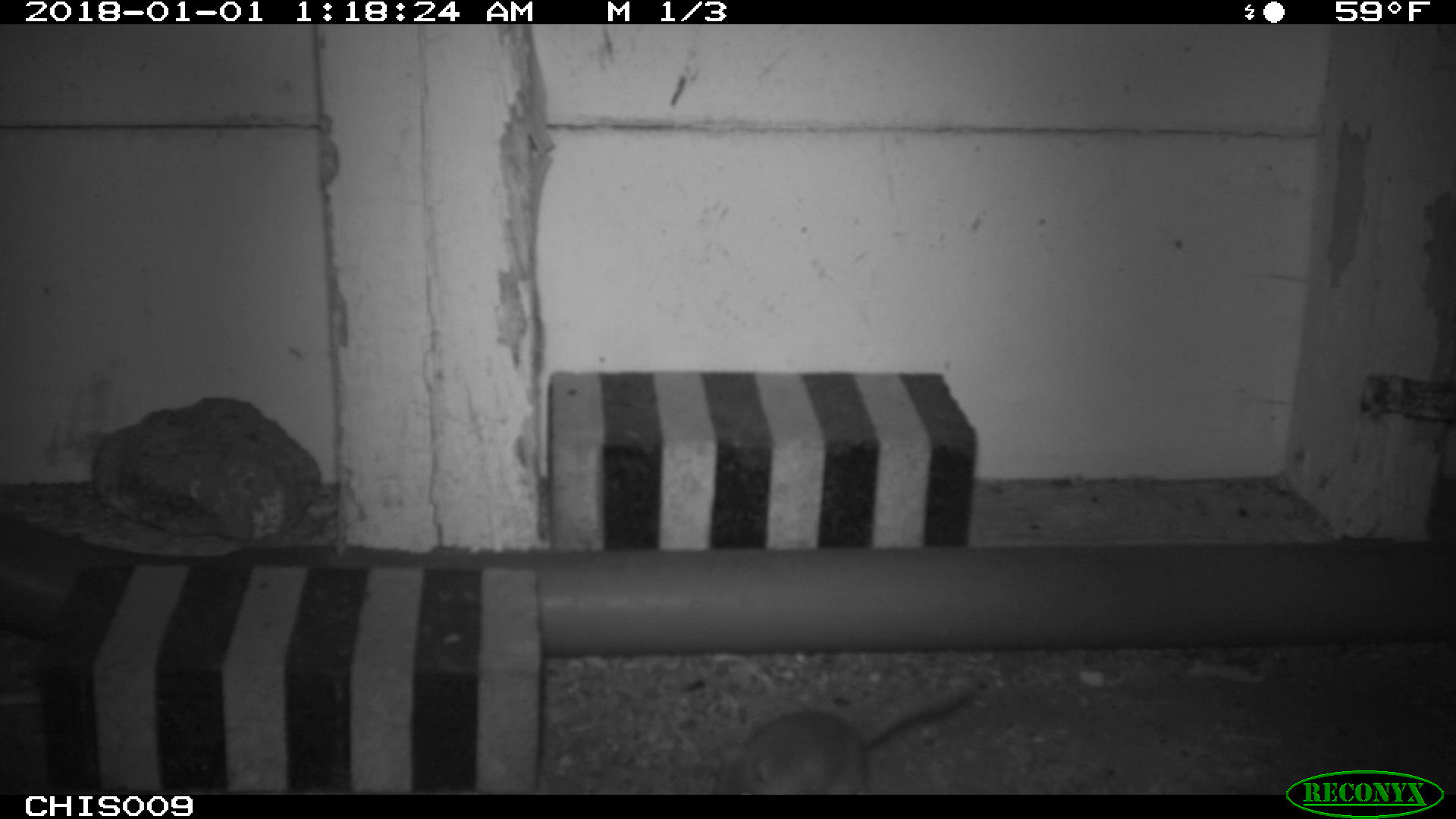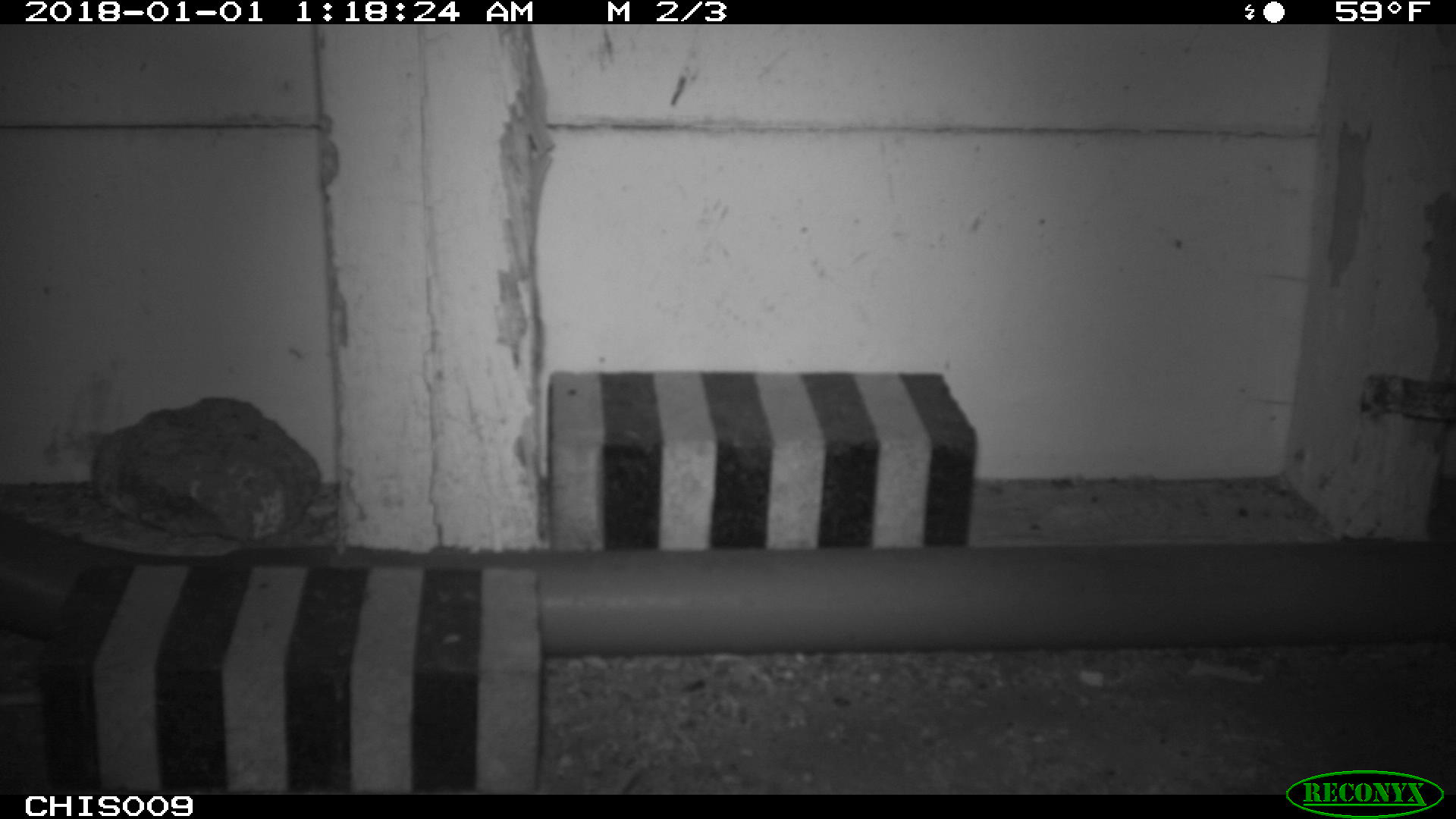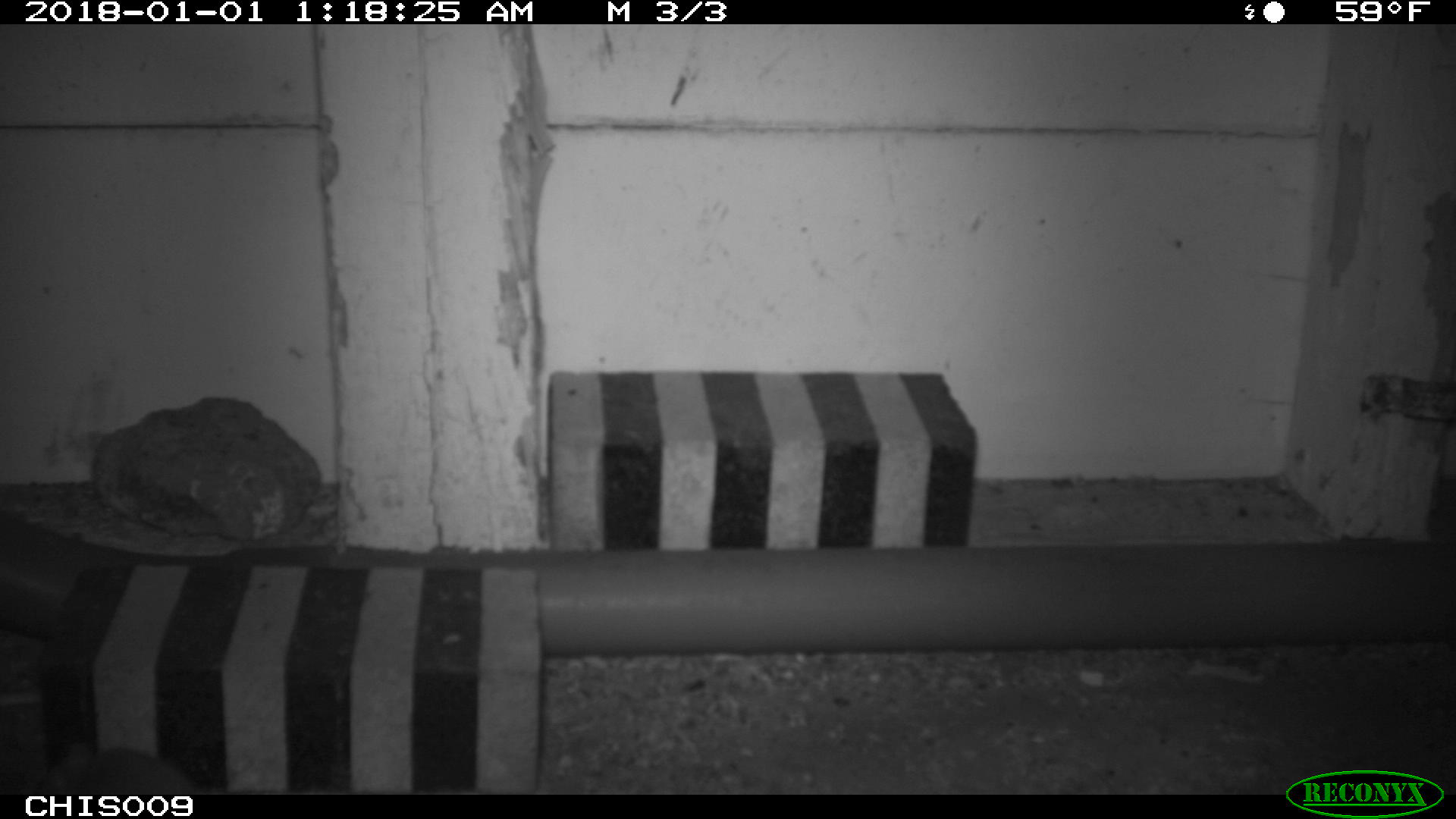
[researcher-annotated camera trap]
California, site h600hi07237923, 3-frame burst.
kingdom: Animalia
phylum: Chordata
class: Mammalia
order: Rodentia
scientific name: Rodentia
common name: rodent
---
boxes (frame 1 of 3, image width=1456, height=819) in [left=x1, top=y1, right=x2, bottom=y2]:
rodent: [left=717, top=675, right=976, bottom=793]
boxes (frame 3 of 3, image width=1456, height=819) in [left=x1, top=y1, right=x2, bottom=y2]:
rodent: [left=38, top=740, right=198, bottom=794]